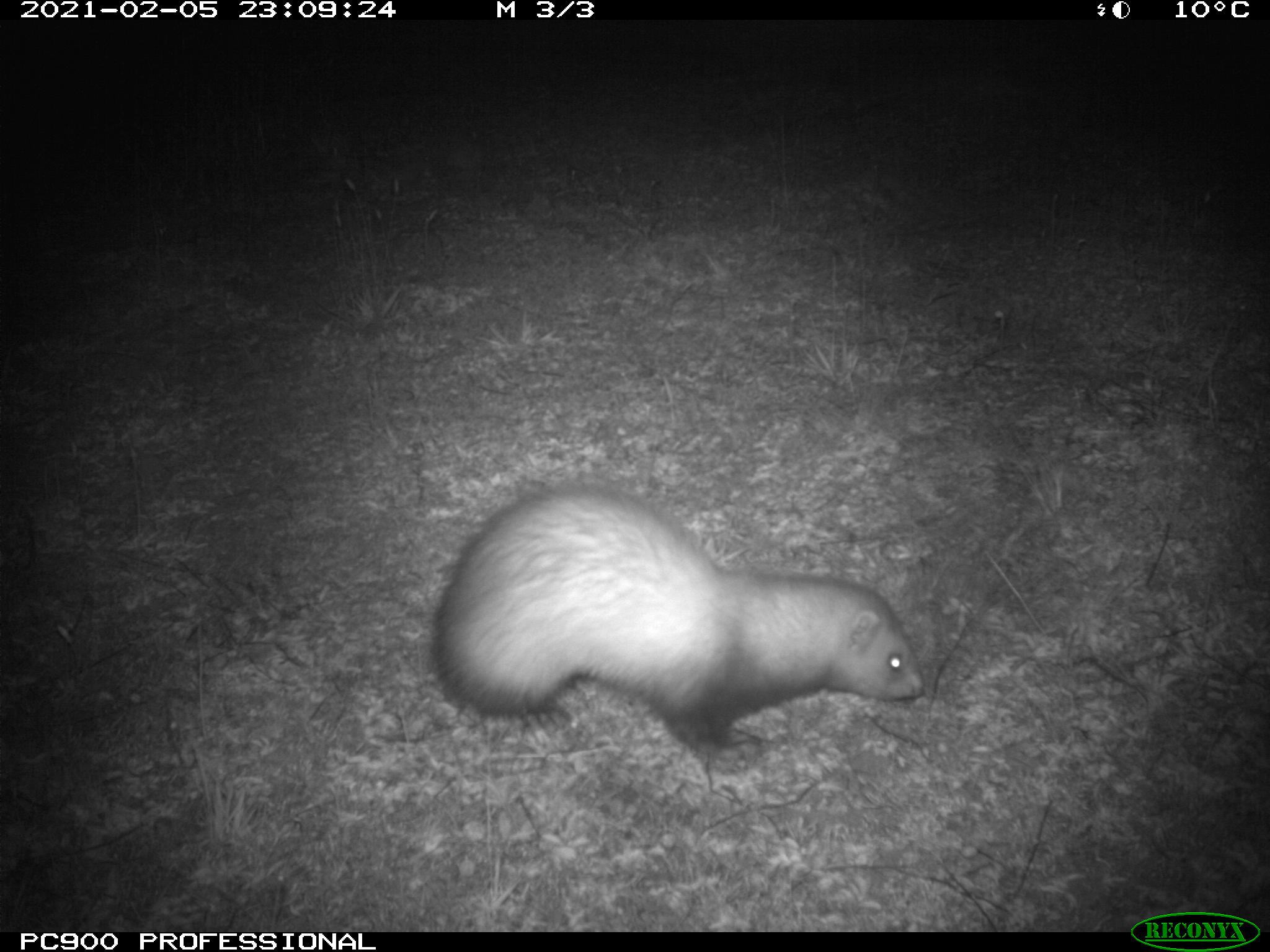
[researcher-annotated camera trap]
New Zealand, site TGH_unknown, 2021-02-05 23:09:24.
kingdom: Animalia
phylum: Chordata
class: Mammalia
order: Carnivora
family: Mustelidae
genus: Mustela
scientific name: Mustela furo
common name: ferret